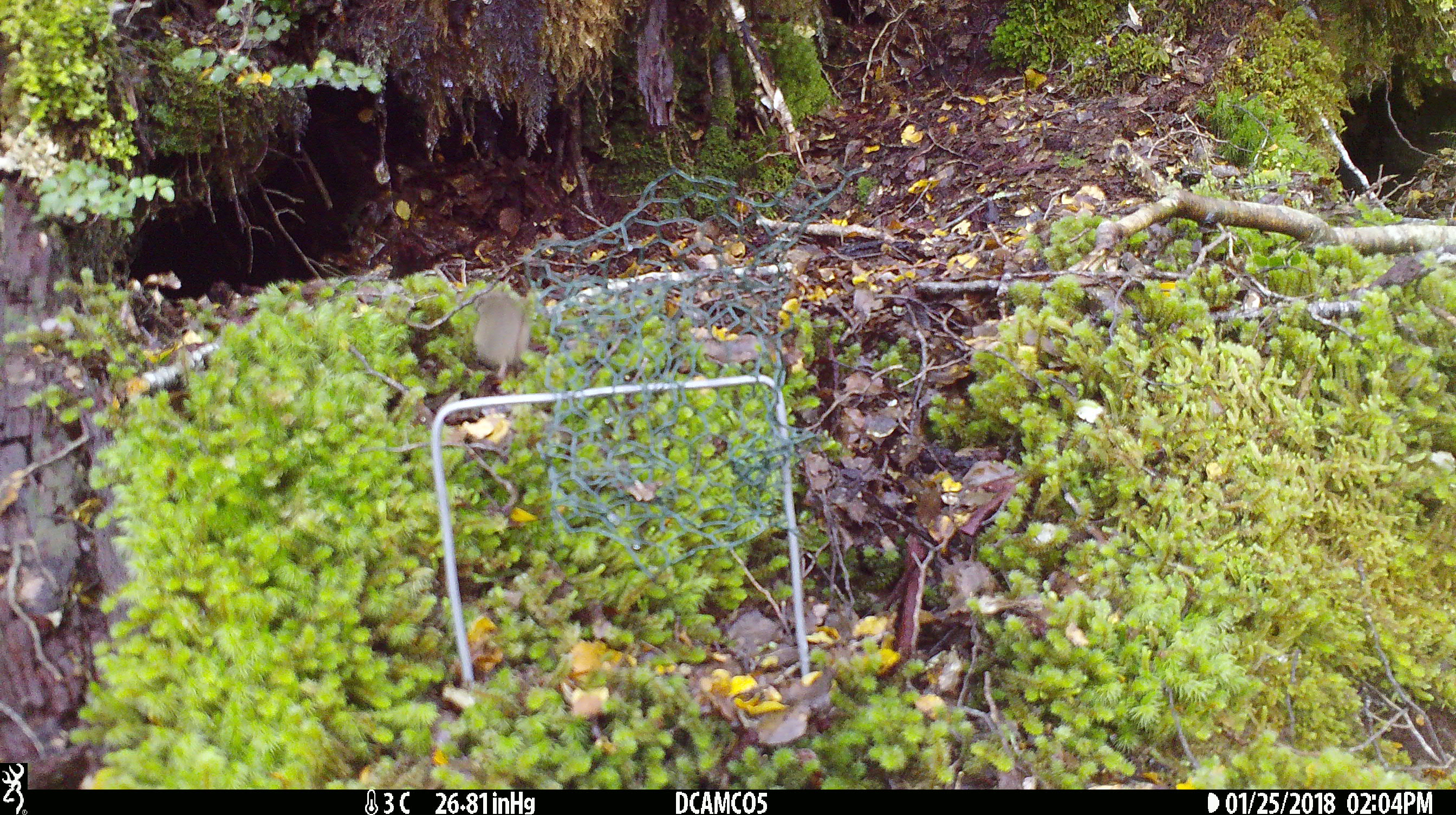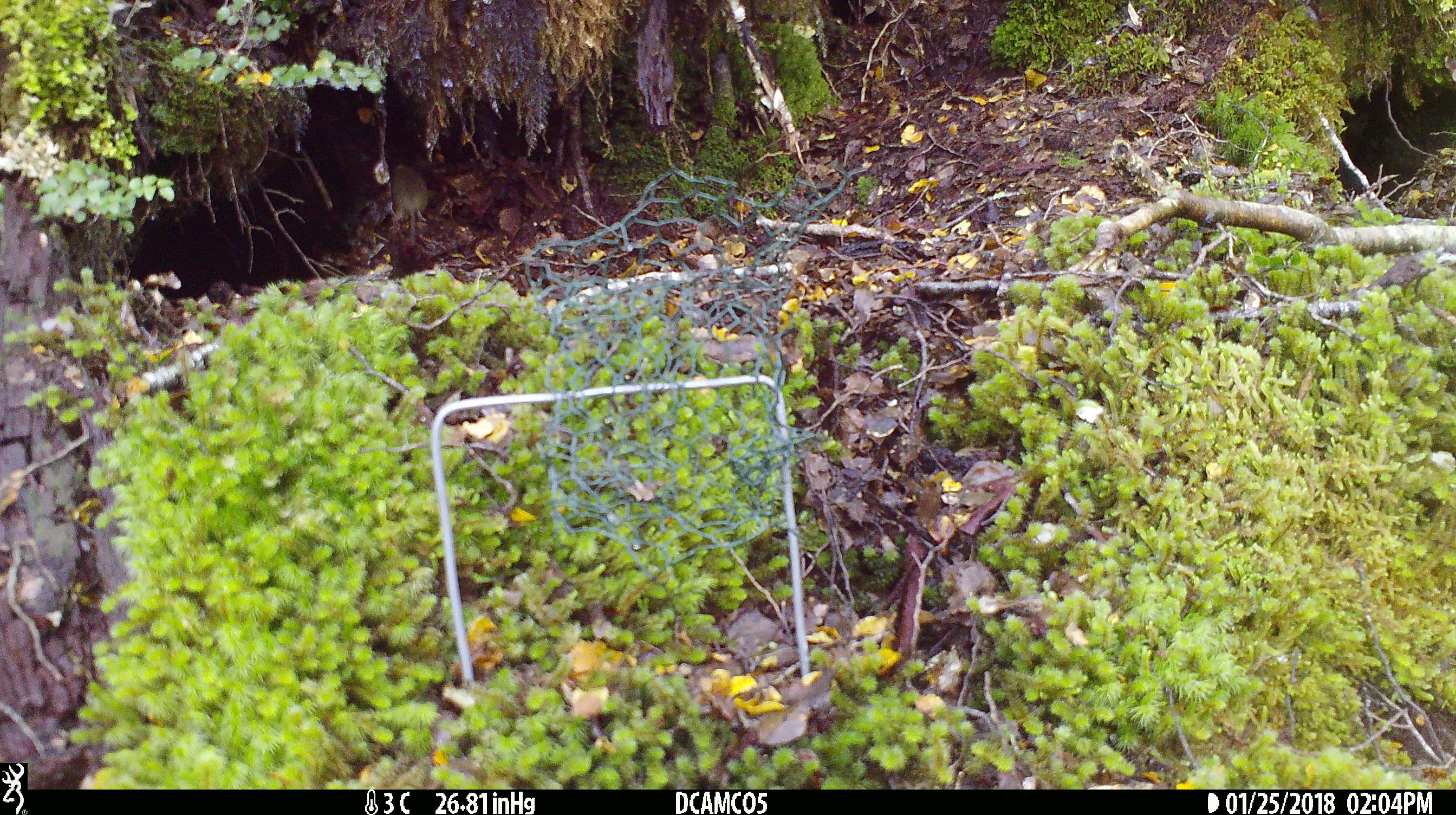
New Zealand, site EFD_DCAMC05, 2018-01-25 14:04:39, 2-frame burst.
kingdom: Animalia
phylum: Chordata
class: Mammalia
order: Rodentia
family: Muridae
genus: Mus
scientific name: Mus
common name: mouse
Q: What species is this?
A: Mouse (Mus).